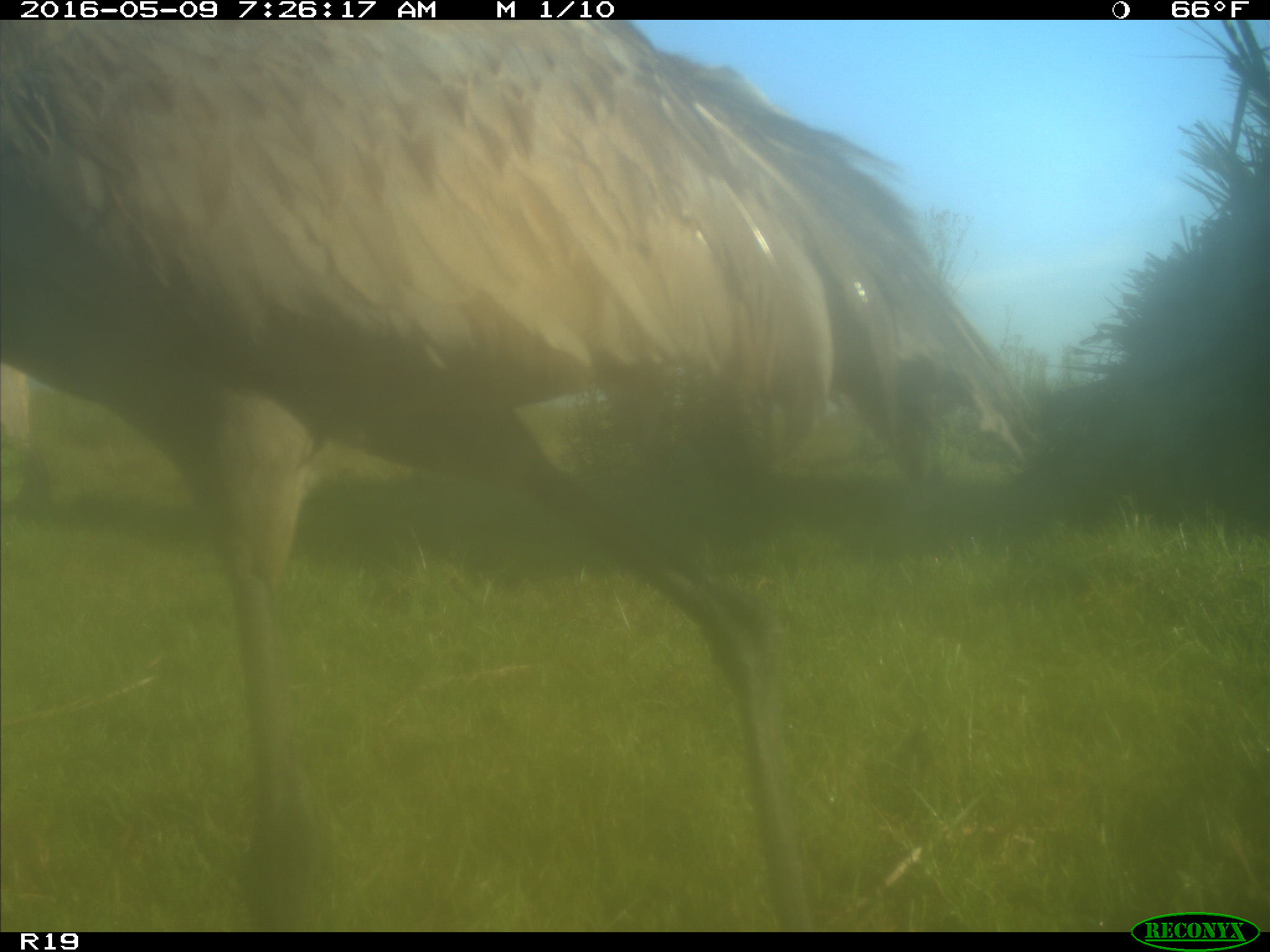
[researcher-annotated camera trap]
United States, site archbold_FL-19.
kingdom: Animalia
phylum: Chordata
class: Aves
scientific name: Aves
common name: birds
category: unidentified bird